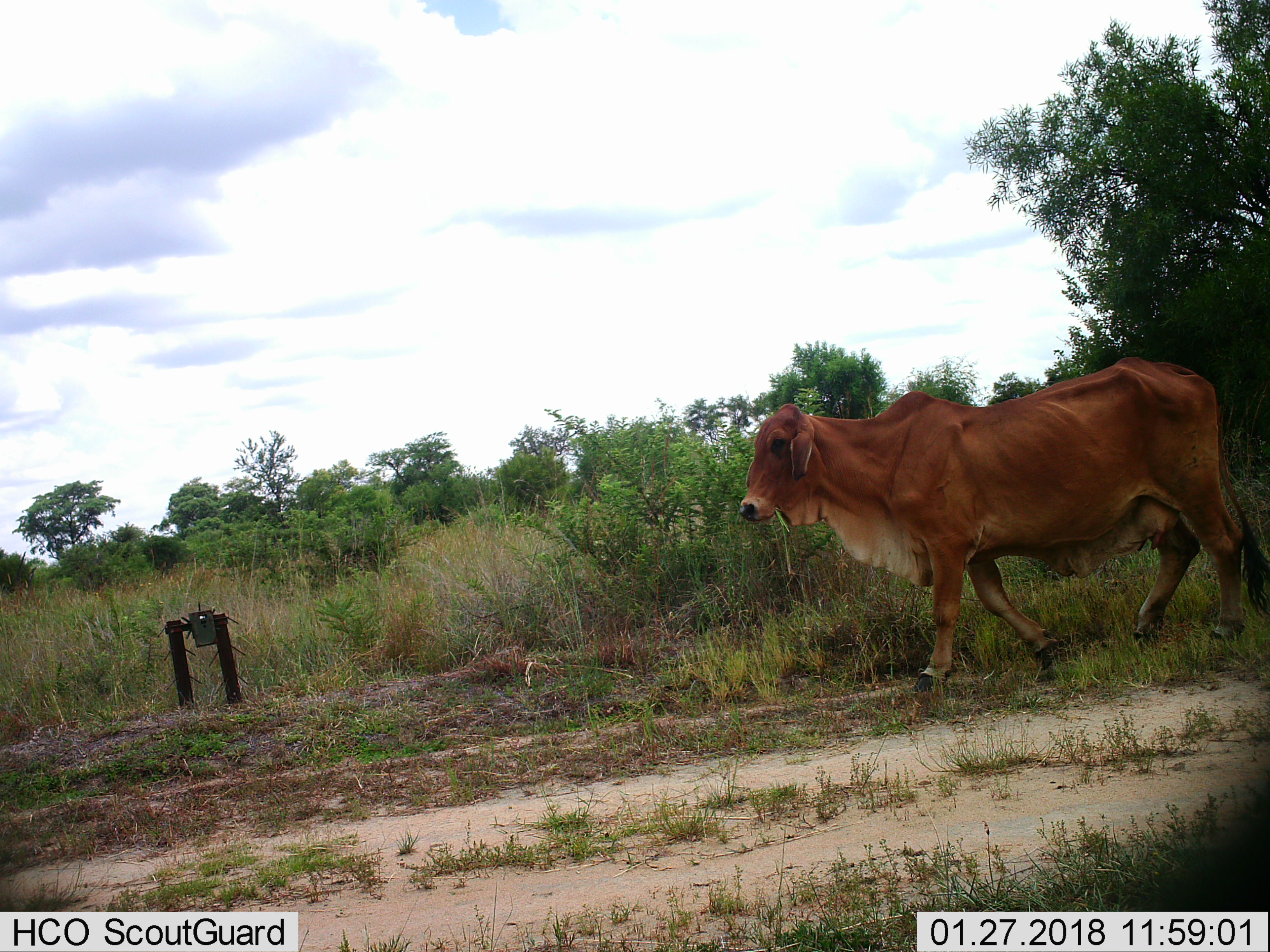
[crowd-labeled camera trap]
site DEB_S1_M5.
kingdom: Animalia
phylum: Chordata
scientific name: Vertebrata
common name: domestic animal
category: domesticanimal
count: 1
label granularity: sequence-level